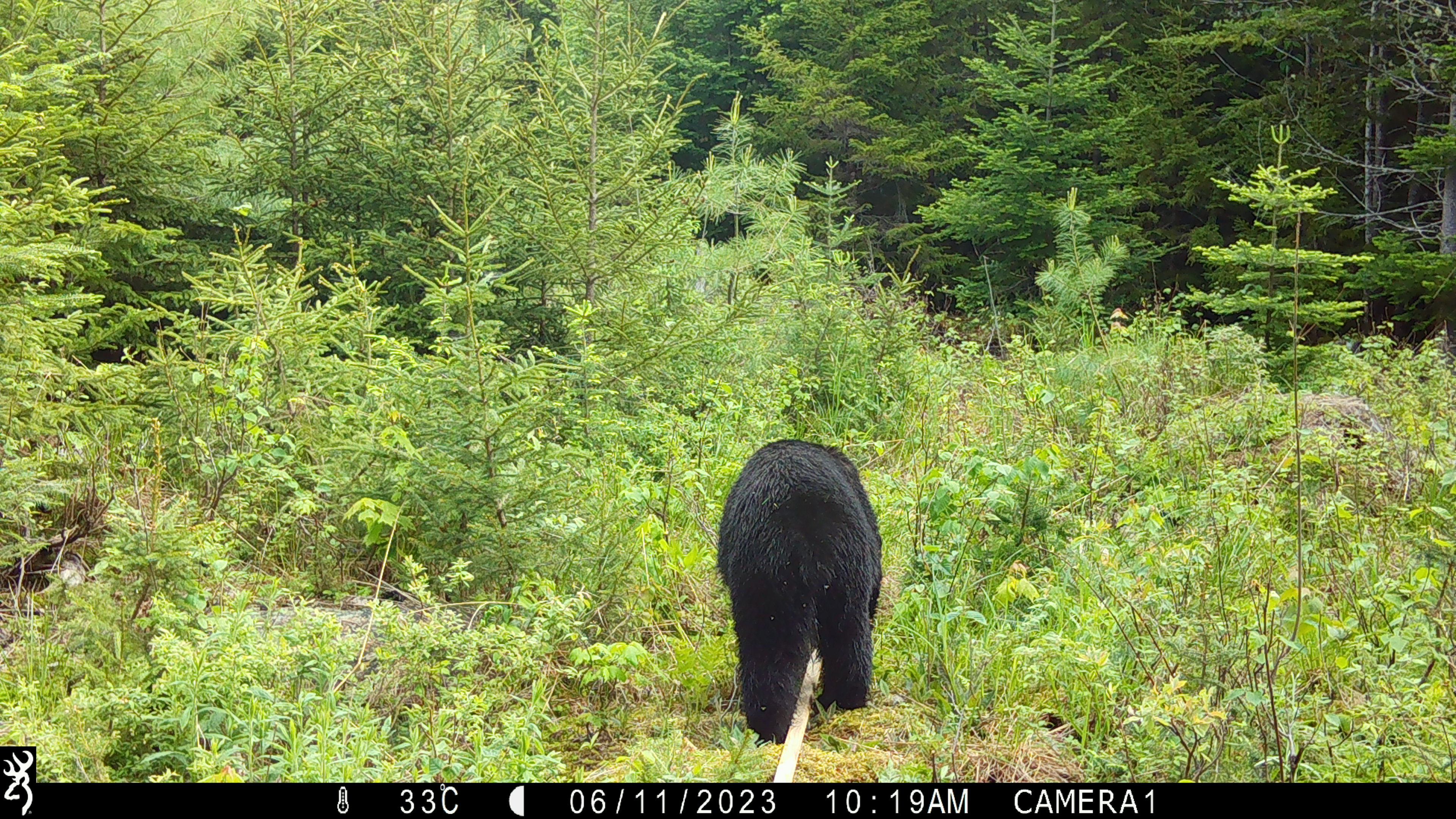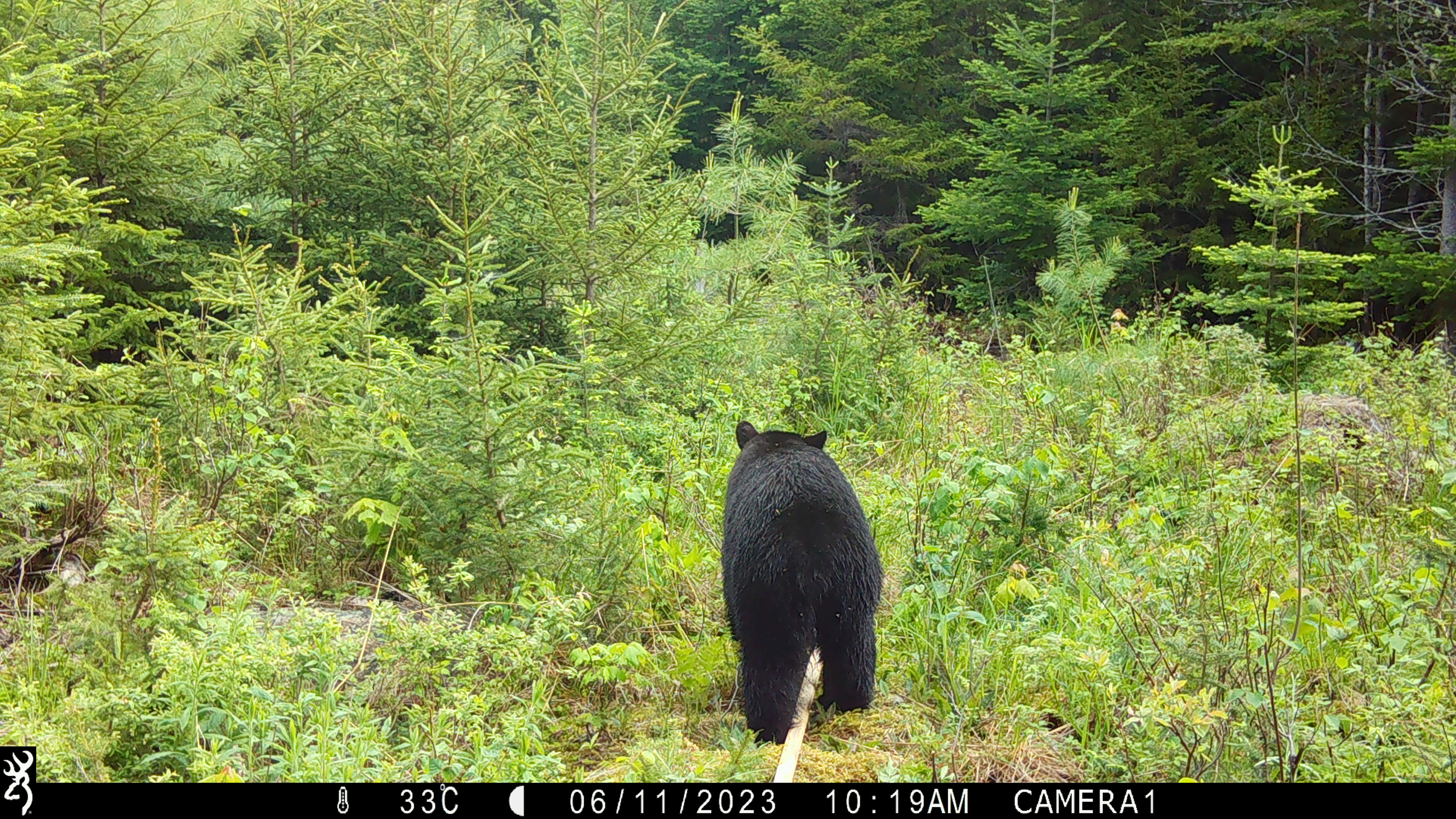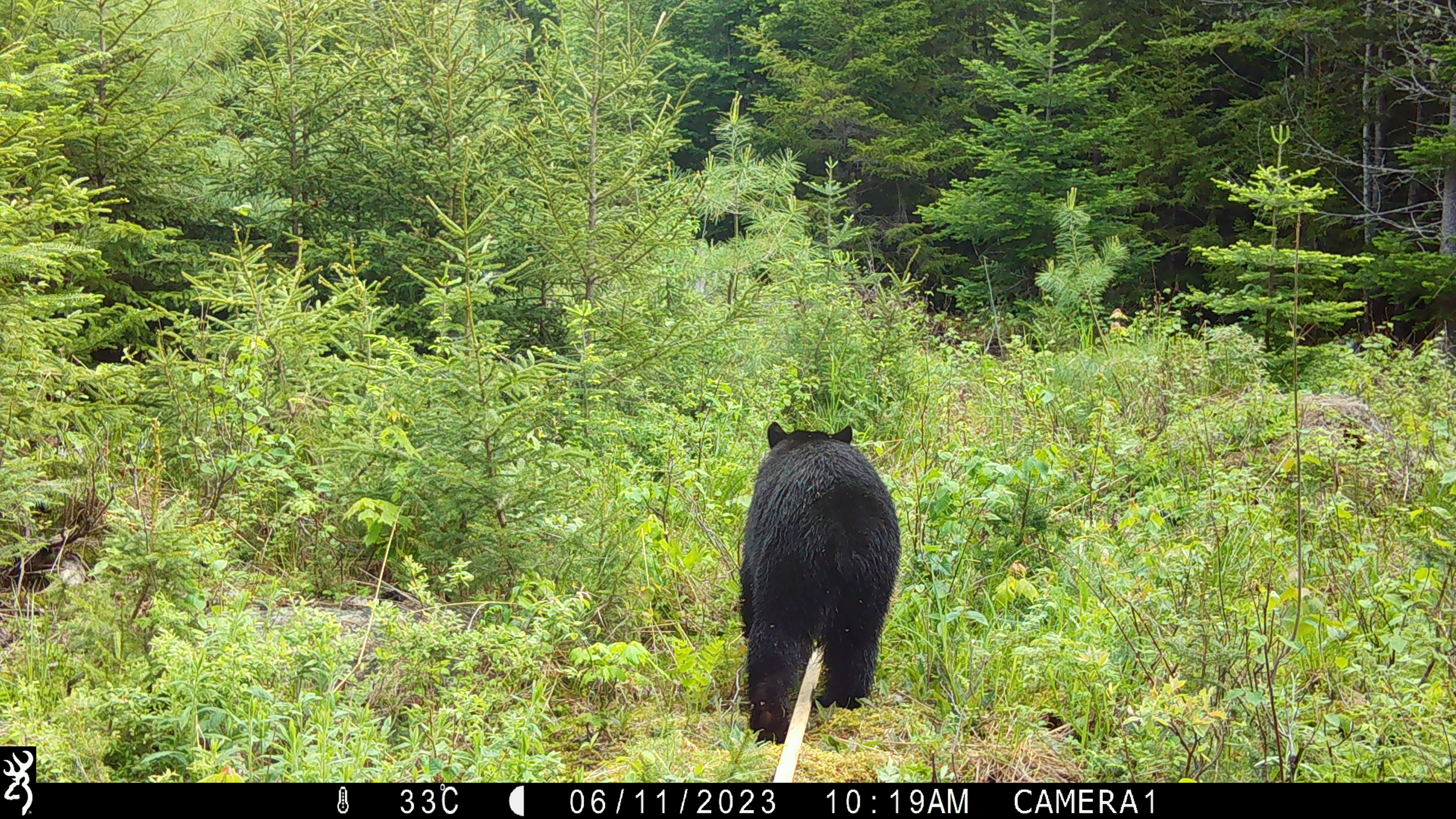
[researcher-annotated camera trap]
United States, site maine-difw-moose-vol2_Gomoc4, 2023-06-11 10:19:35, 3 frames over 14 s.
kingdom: Animalia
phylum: Chordata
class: Mammalia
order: Carnivora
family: Ursidae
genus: Ursus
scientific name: Ursus americanus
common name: black bear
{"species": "black bear (Ursus americanus)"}